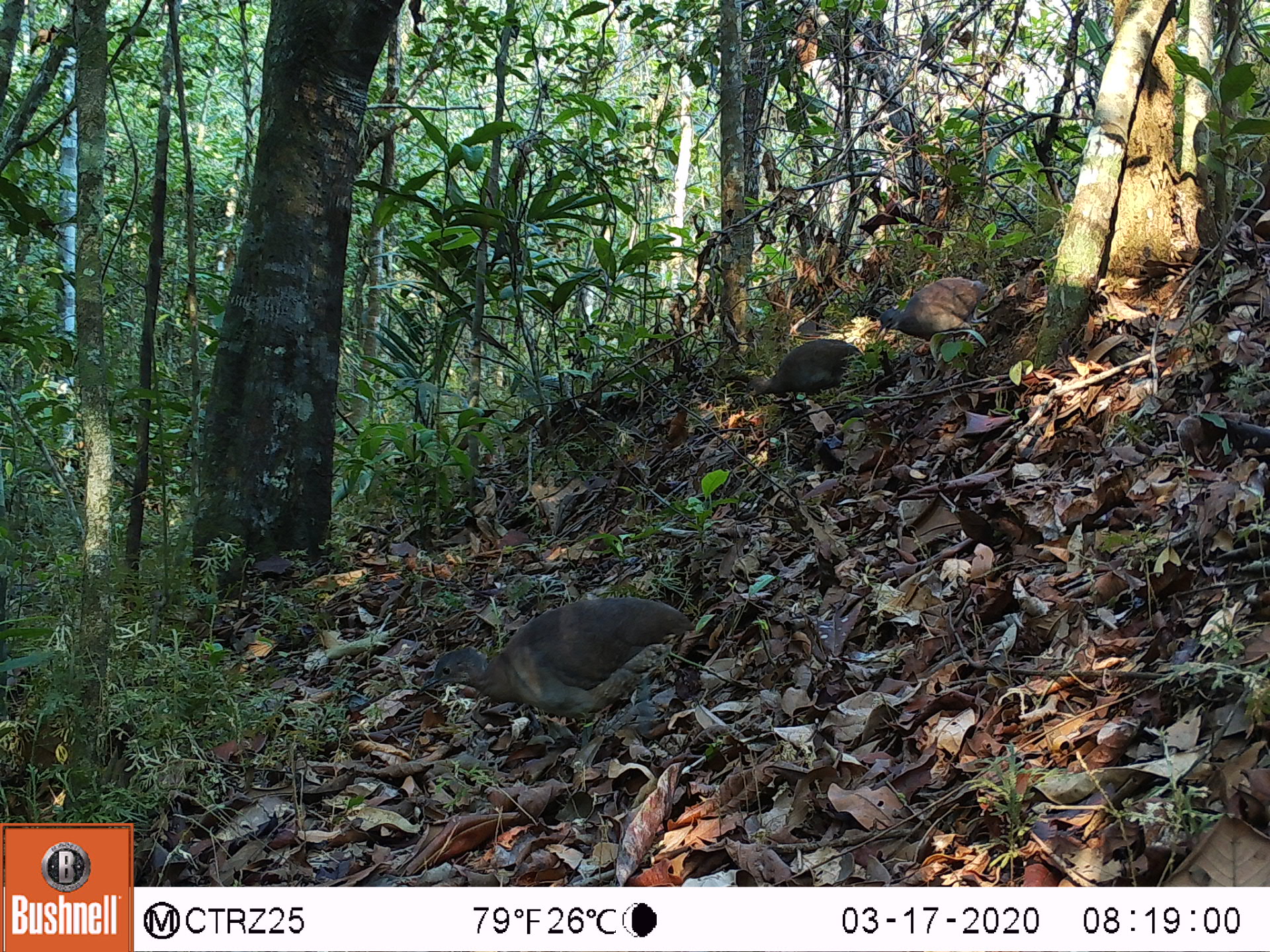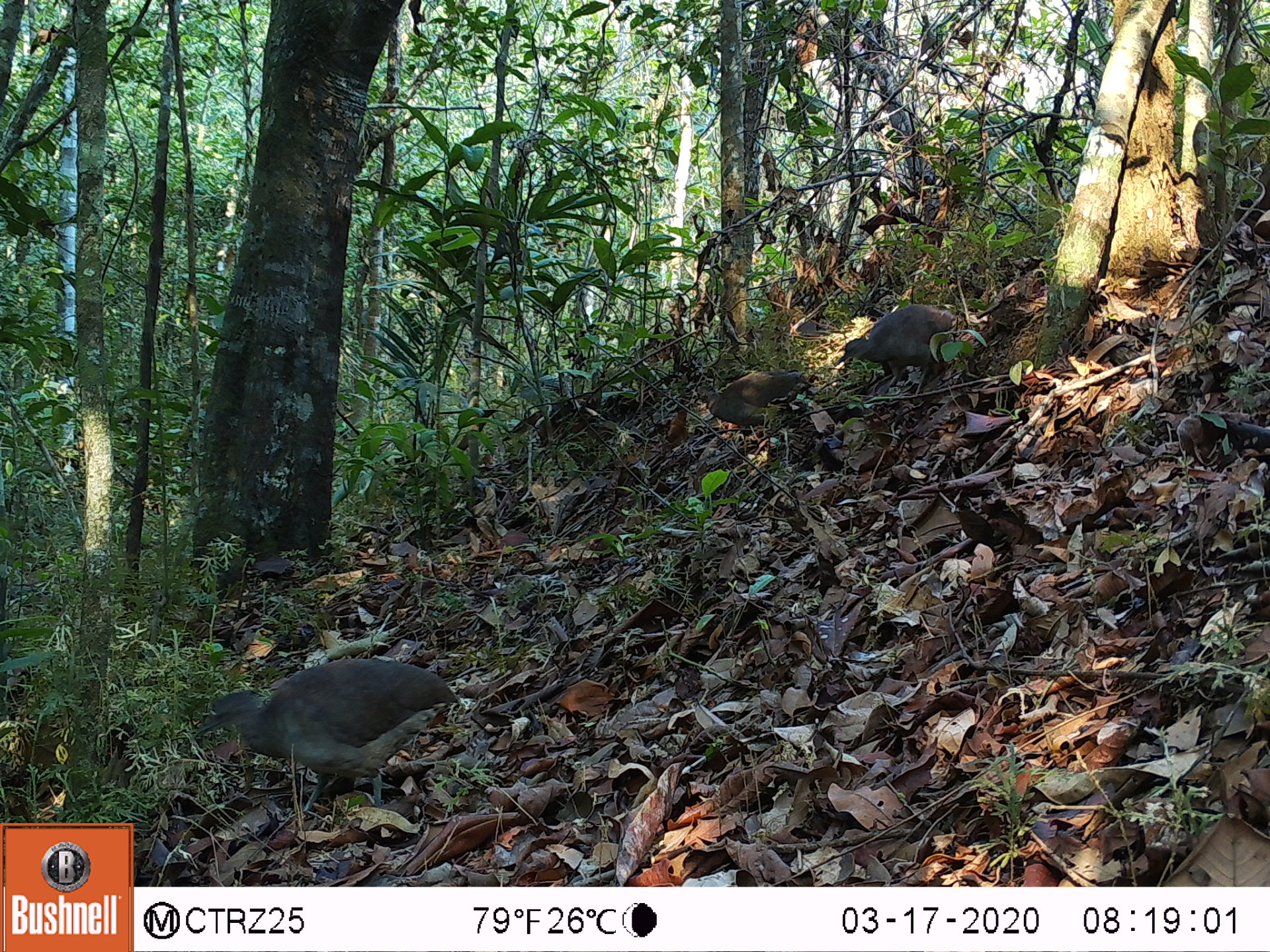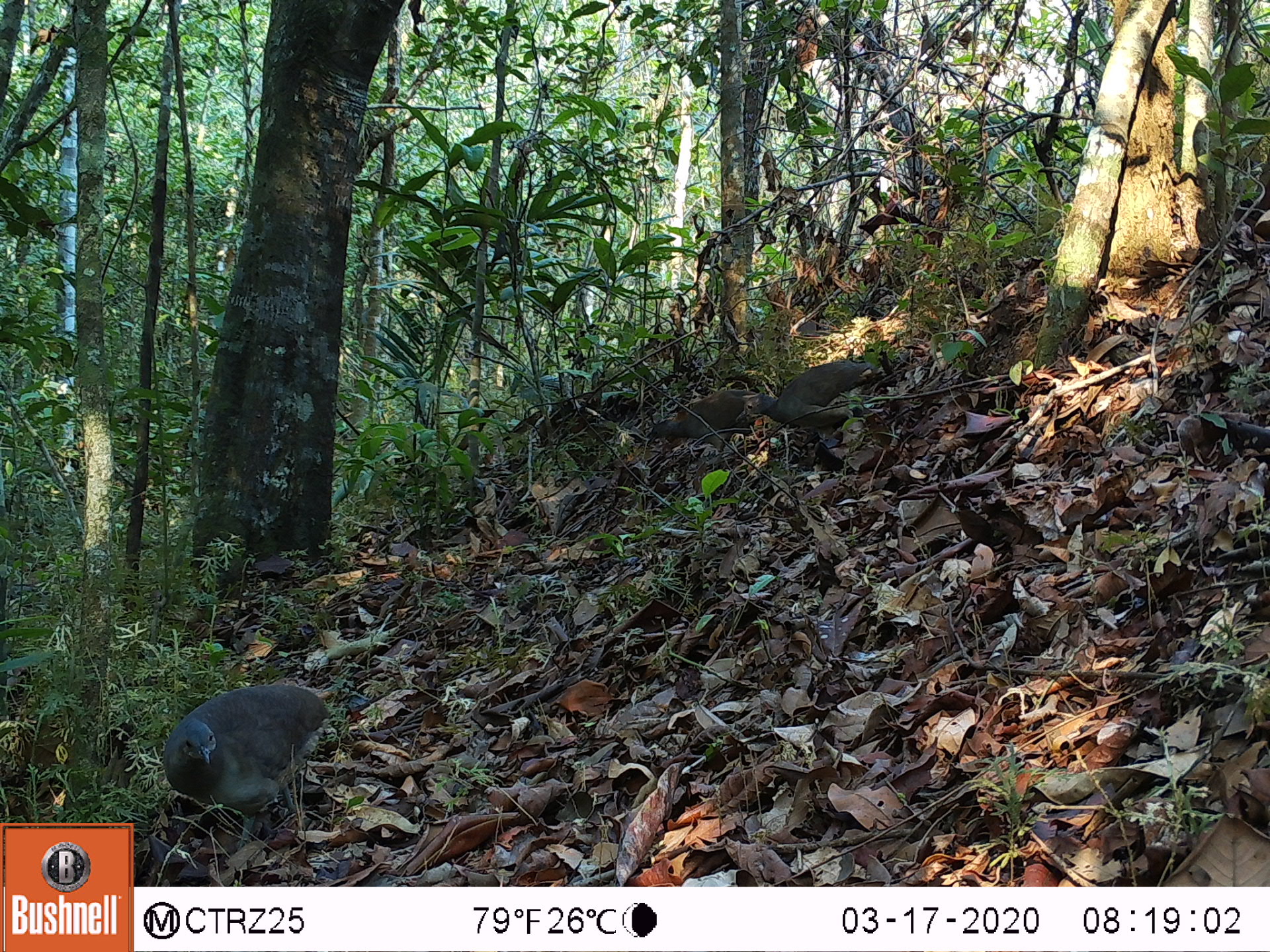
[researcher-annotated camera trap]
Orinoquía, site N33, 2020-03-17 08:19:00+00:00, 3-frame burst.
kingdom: Animalia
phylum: Chordata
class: Aves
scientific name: Aves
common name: bird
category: unknown bird